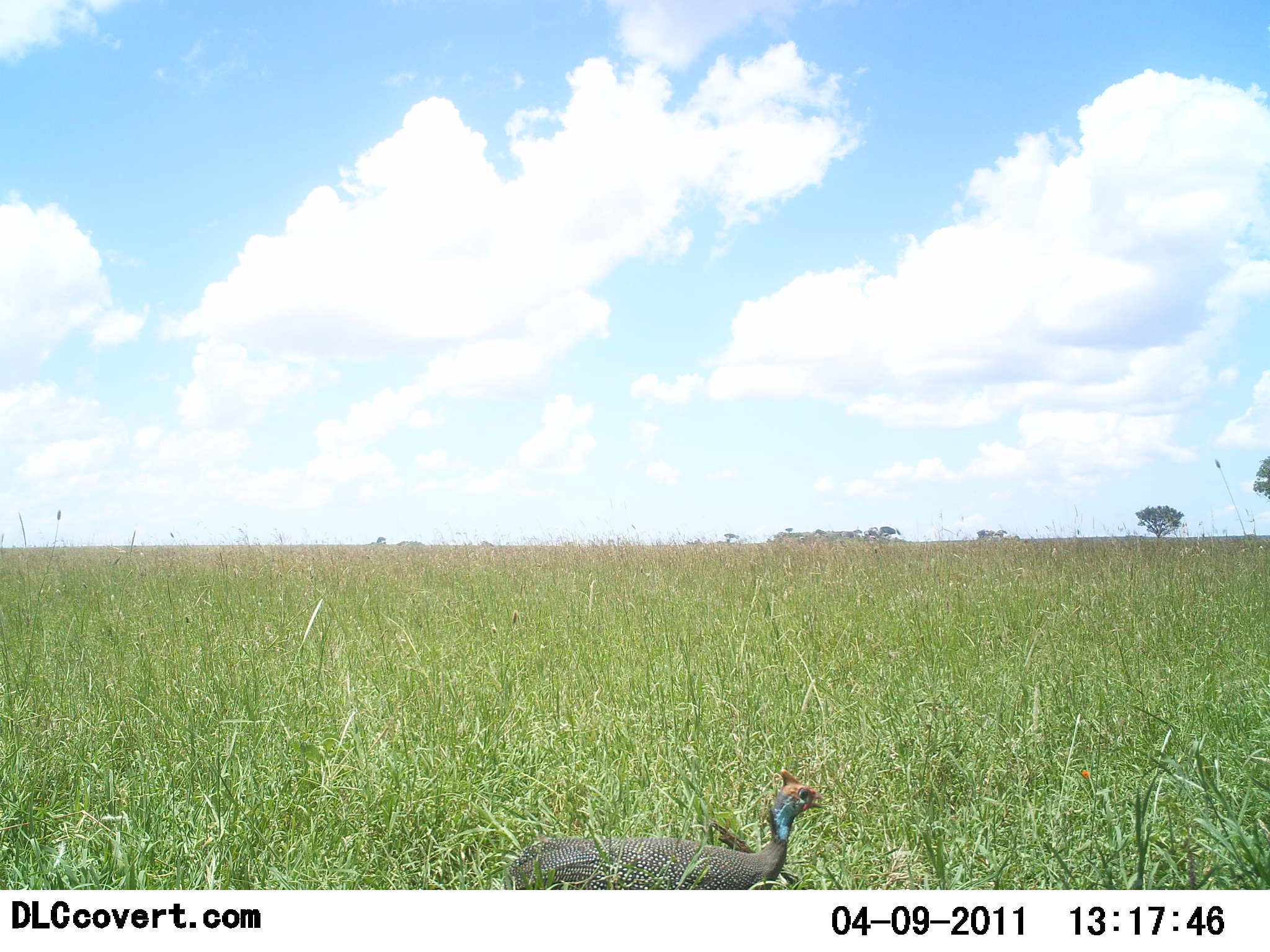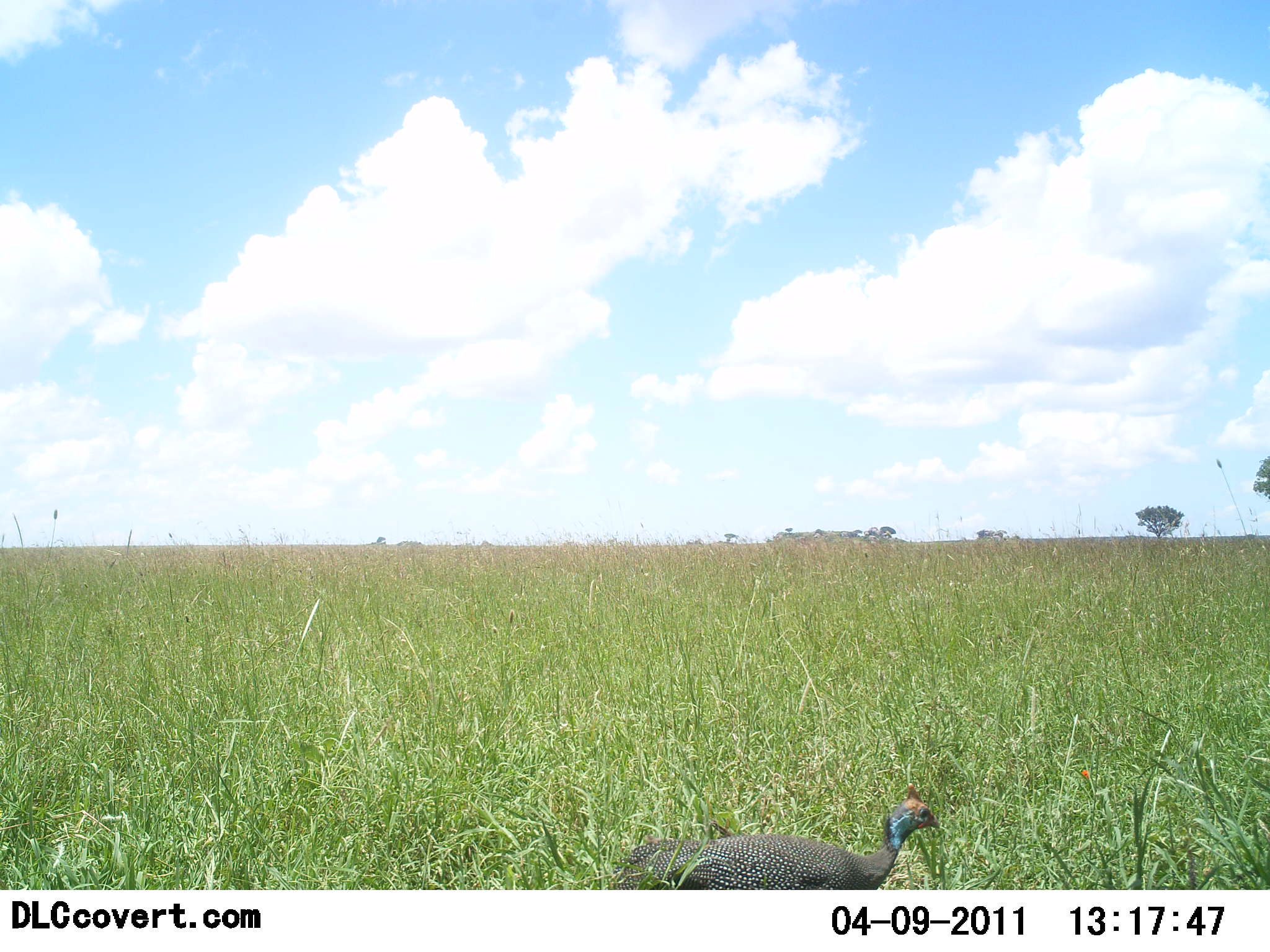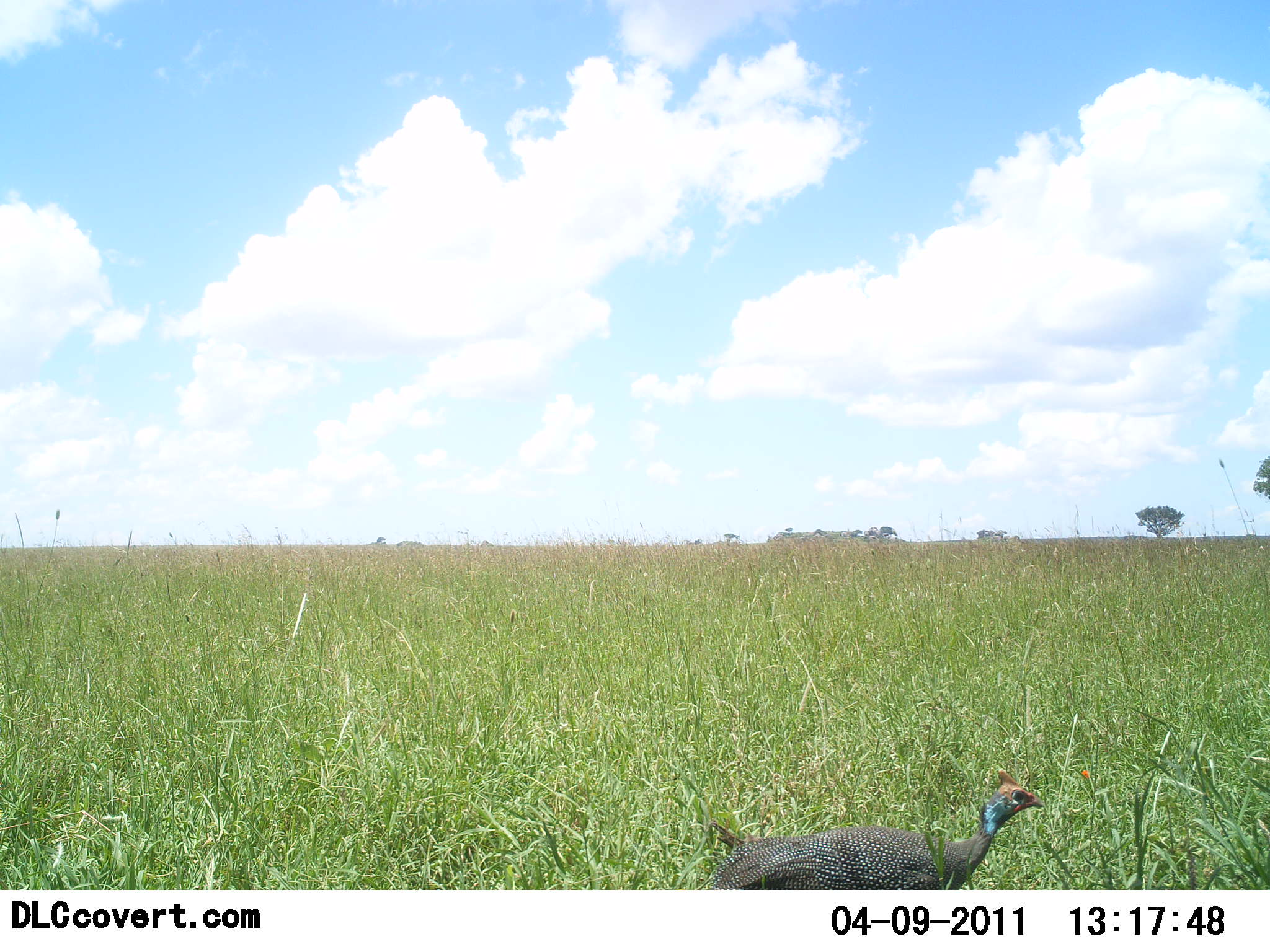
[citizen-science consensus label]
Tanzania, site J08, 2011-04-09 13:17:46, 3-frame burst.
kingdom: Animalia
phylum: Chordata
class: Aves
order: Galliformes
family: Numididae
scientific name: Numididae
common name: guinea fowl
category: guineafowl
Guineafowl (guinea fowl) (Numididae), count 1. Behavior (volunteer vote fractions): standing 0%, resting 0%, moving 100%, interacting 0%. Young present (vote fraction): 0%. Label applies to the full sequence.